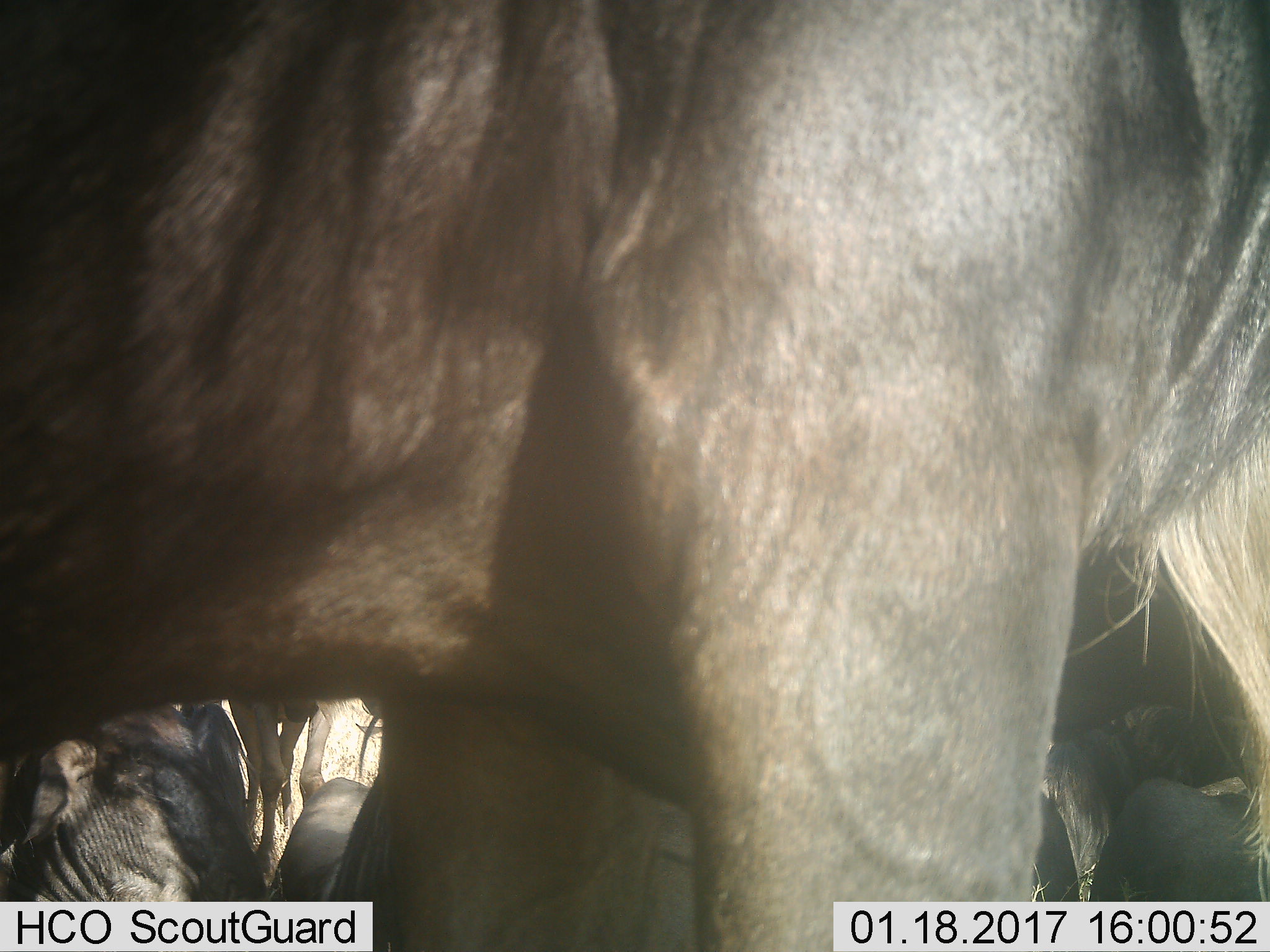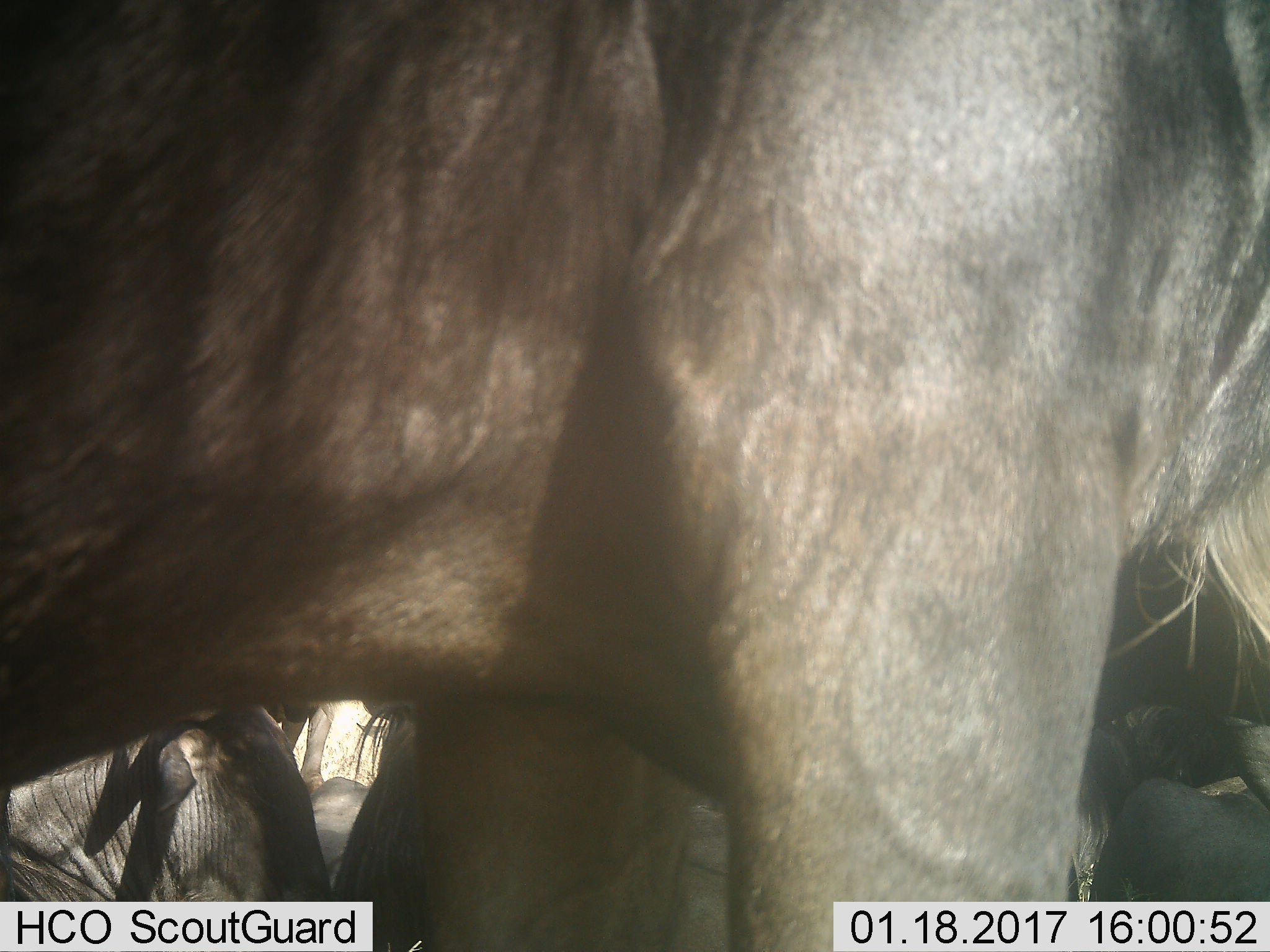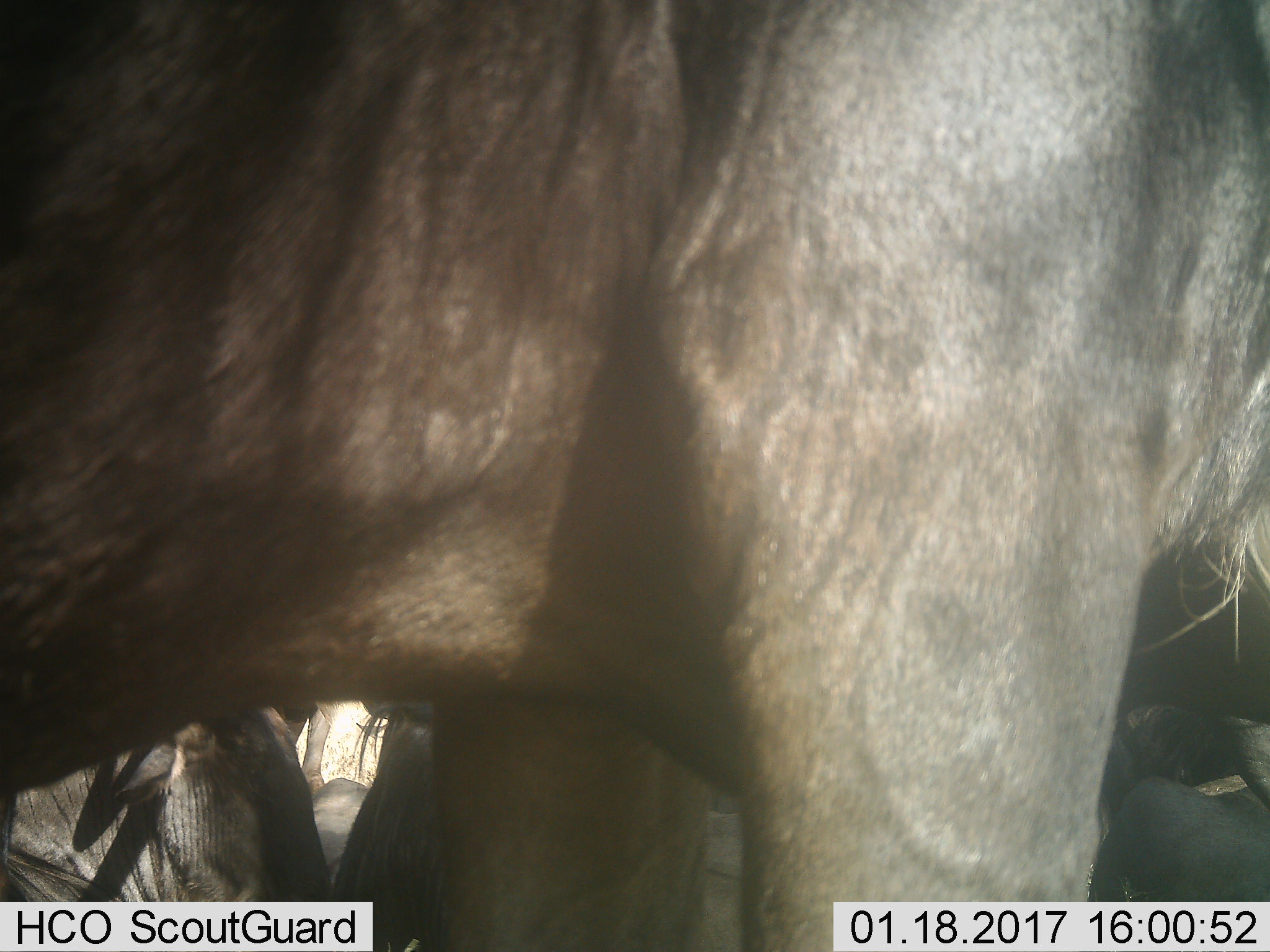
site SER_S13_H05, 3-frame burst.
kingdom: Animalia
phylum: Chordata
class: Mammalia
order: Artiodactyla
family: Bovidae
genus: Connochaetes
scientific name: Connochaetes taurinus taurinus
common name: blue wildebeest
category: wildebeestblue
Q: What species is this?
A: Wildebeestblue (blue wildebeest) (Connochaetes taurinus taurinus).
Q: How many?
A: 5.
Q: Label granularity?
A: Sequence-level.